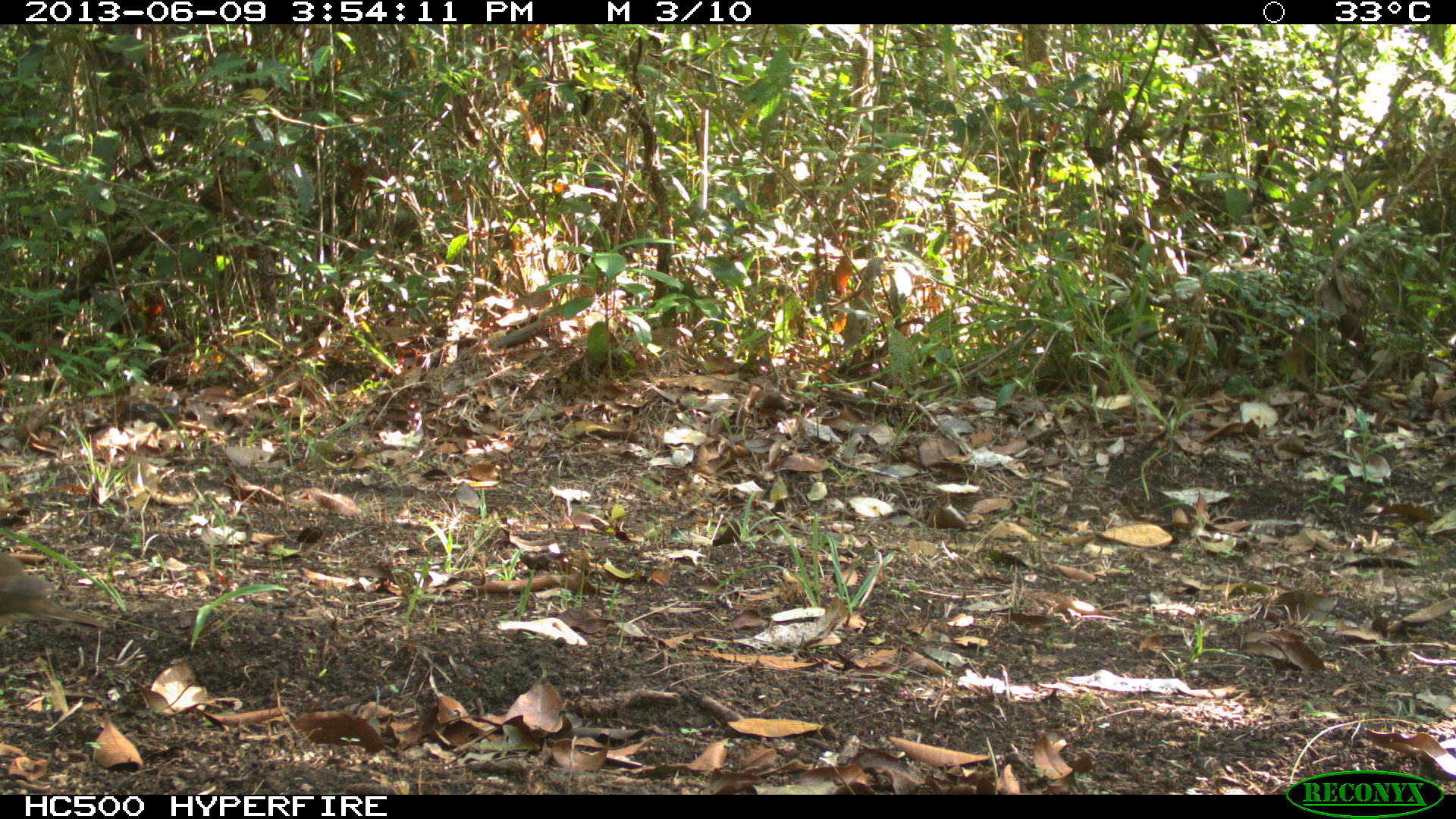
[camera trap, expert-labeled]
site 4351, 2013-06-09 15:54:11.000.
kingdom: Animalia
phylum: Chordata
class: Aves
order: Columbiformes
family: Columbidae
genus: Leptotila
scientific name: Leptotila plumbeiceps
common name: gray-headed dove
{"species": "Leptotila plumbeiceps (gray-headed dove)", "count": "1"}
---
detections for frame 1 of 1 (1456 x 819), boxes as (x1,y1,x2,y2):
leptotila plumbeiceps: (0,548,110,634)